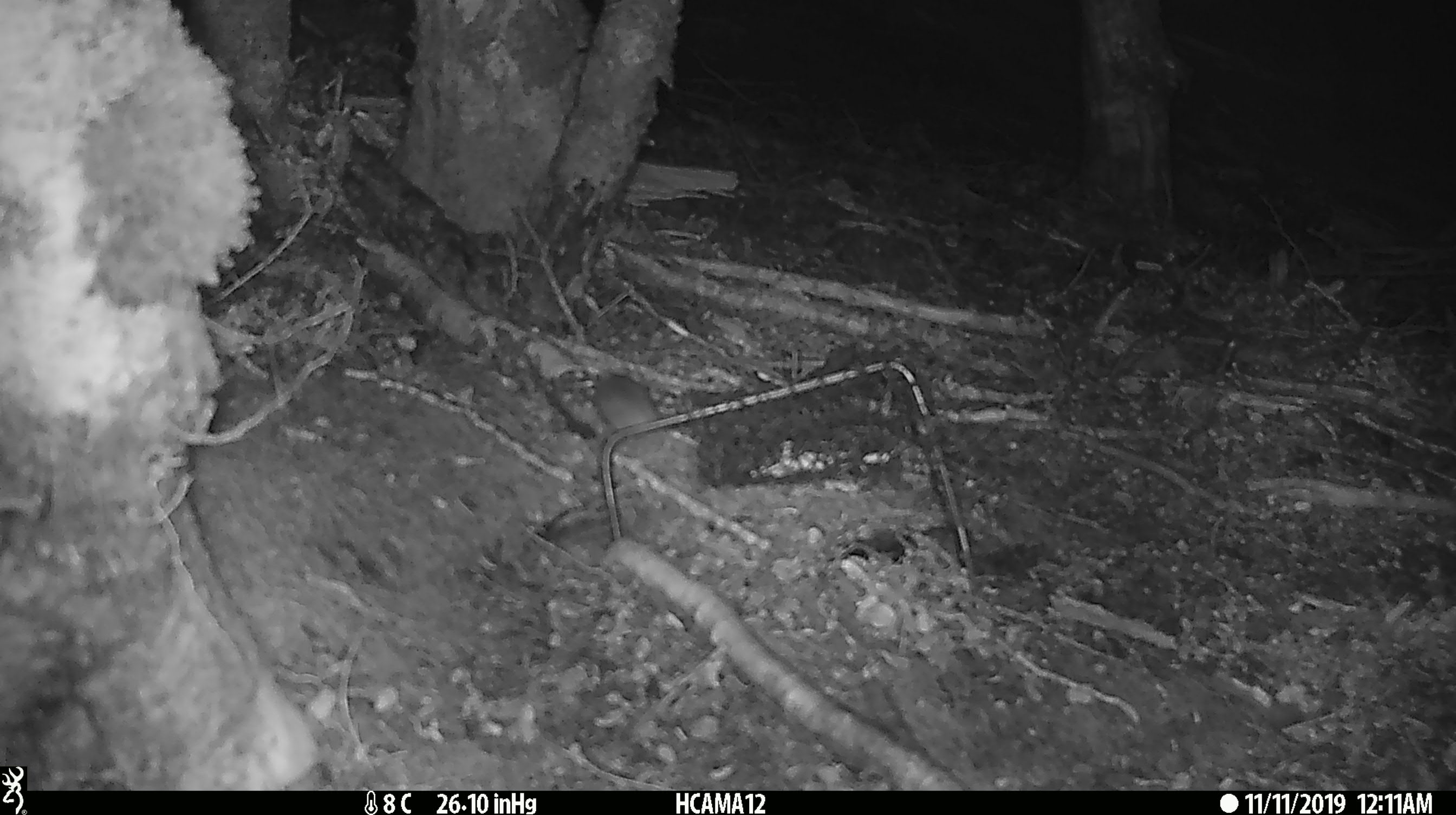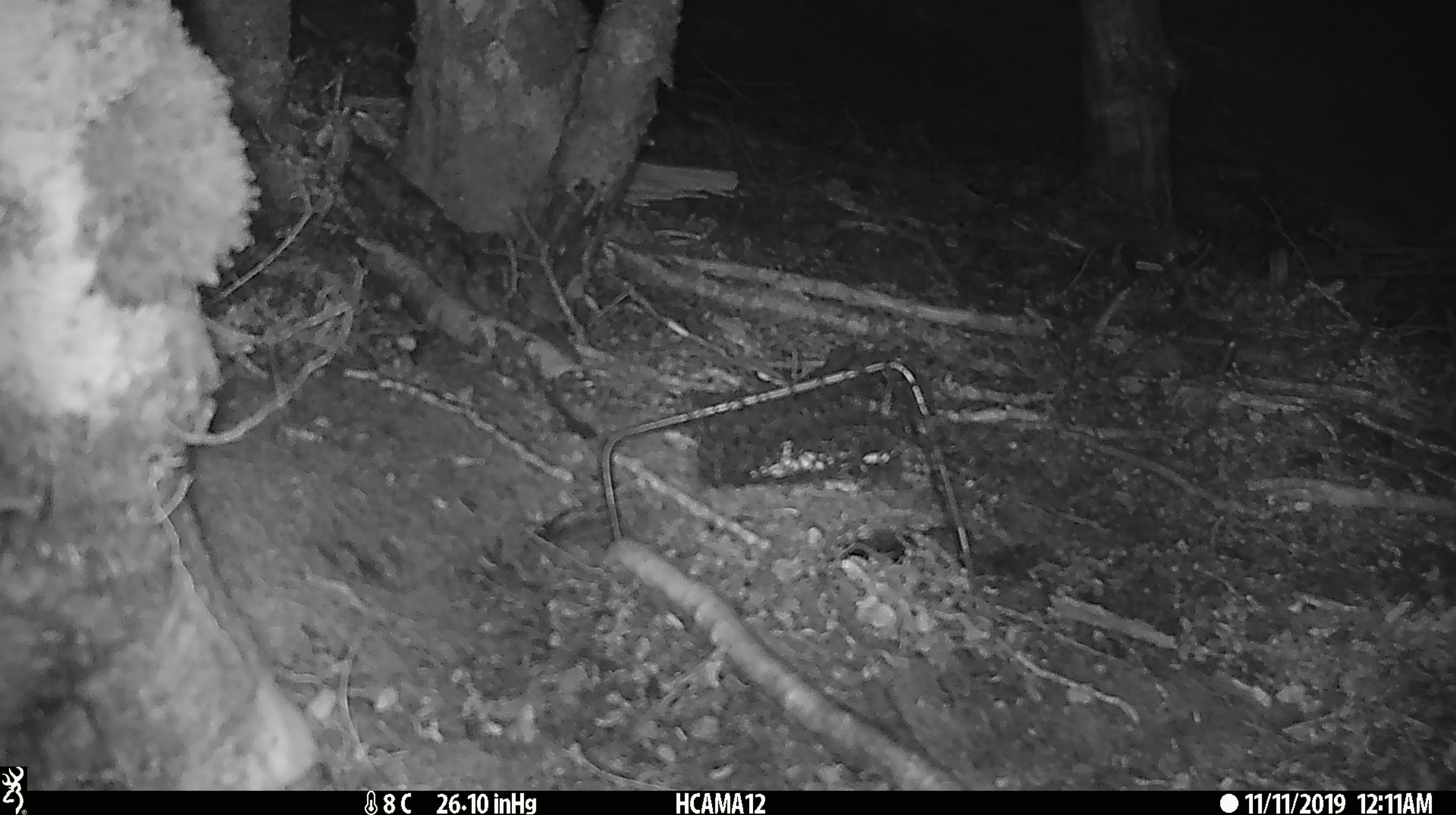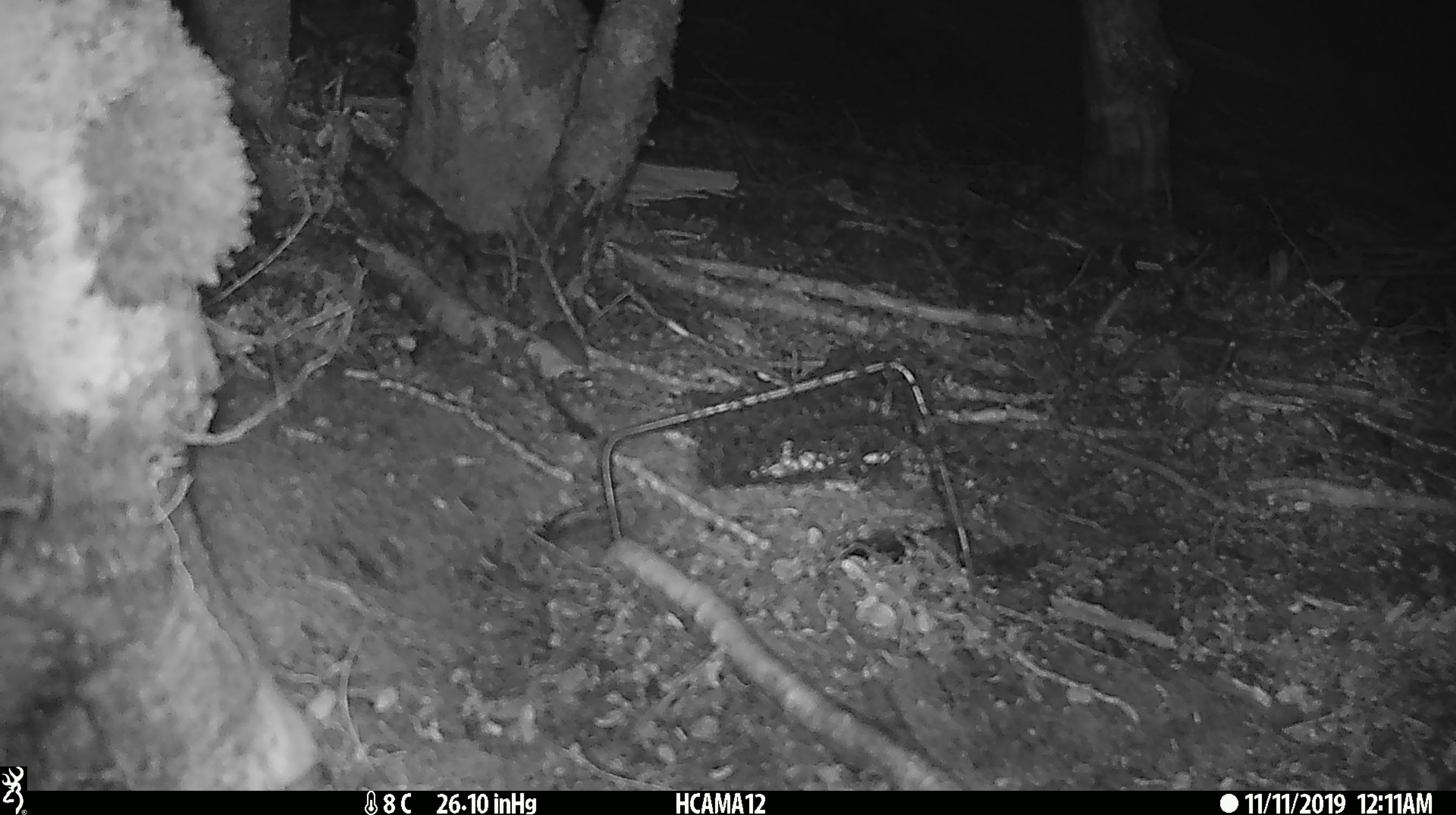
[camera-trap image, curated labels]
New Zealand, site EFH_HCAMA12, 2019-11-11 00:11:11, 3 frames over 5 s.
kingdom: Animalia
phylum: Chordata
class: Mammalia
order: Rodentia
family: Muridae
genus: Mus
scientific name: Mus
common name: mouse